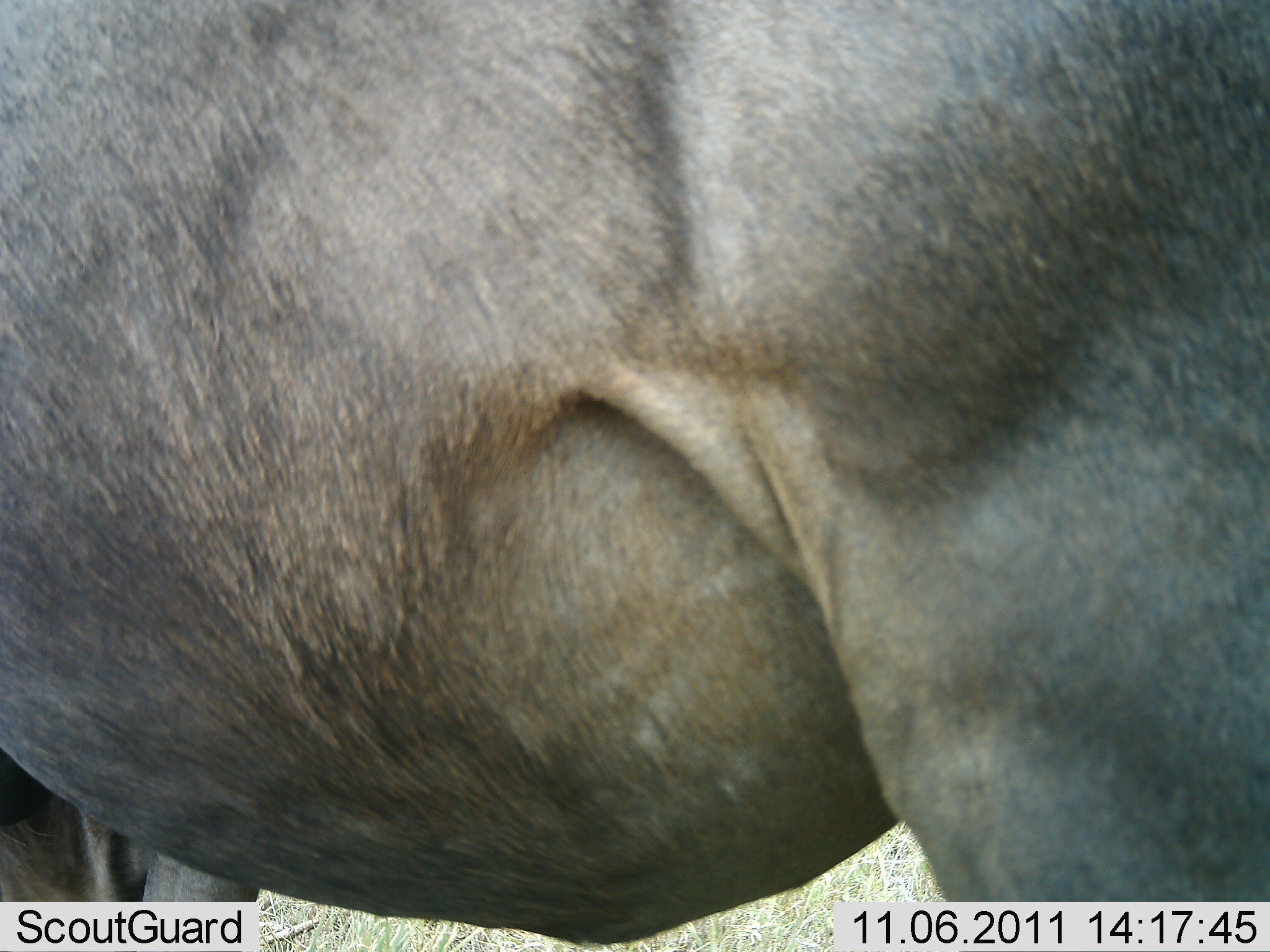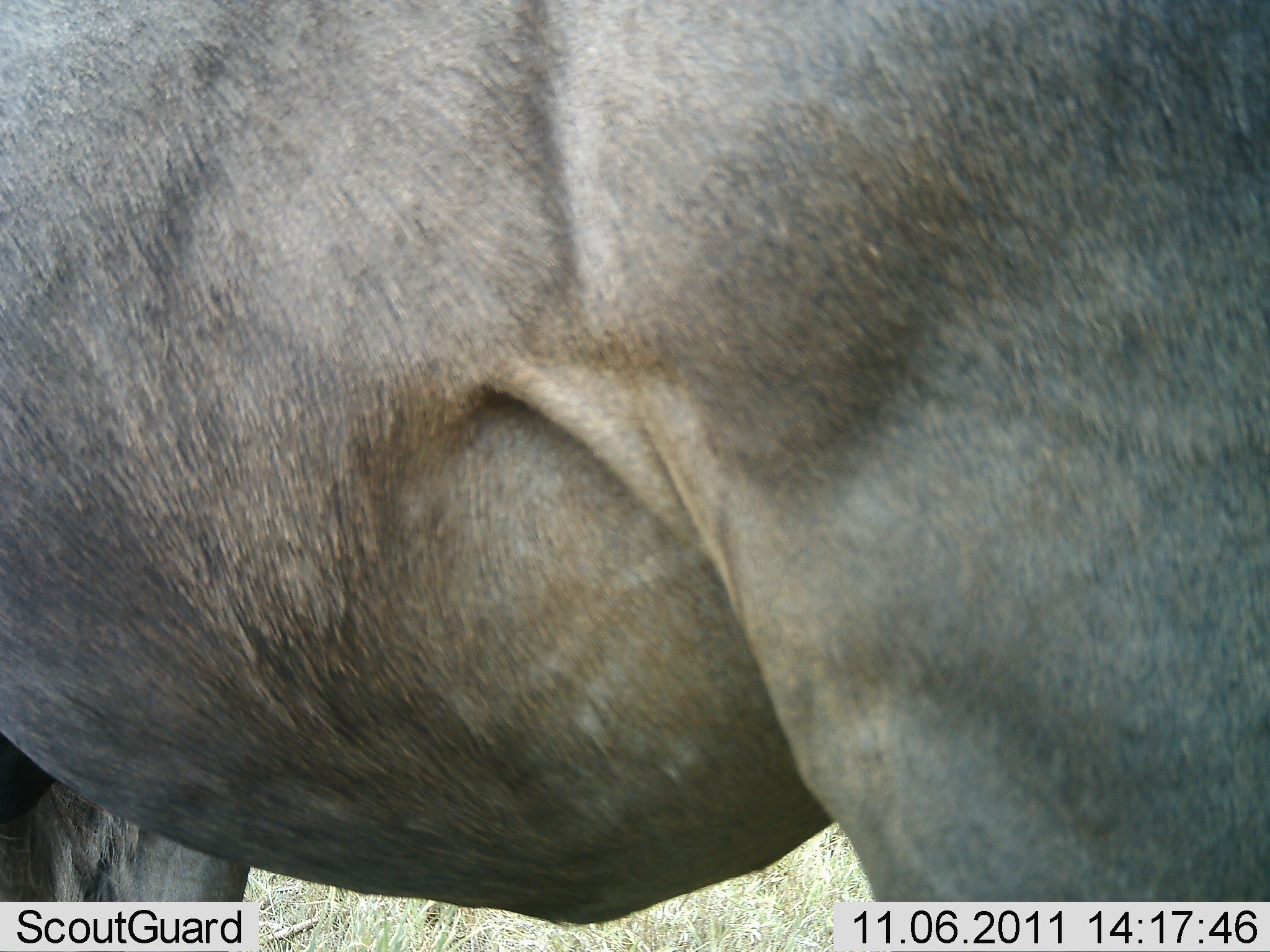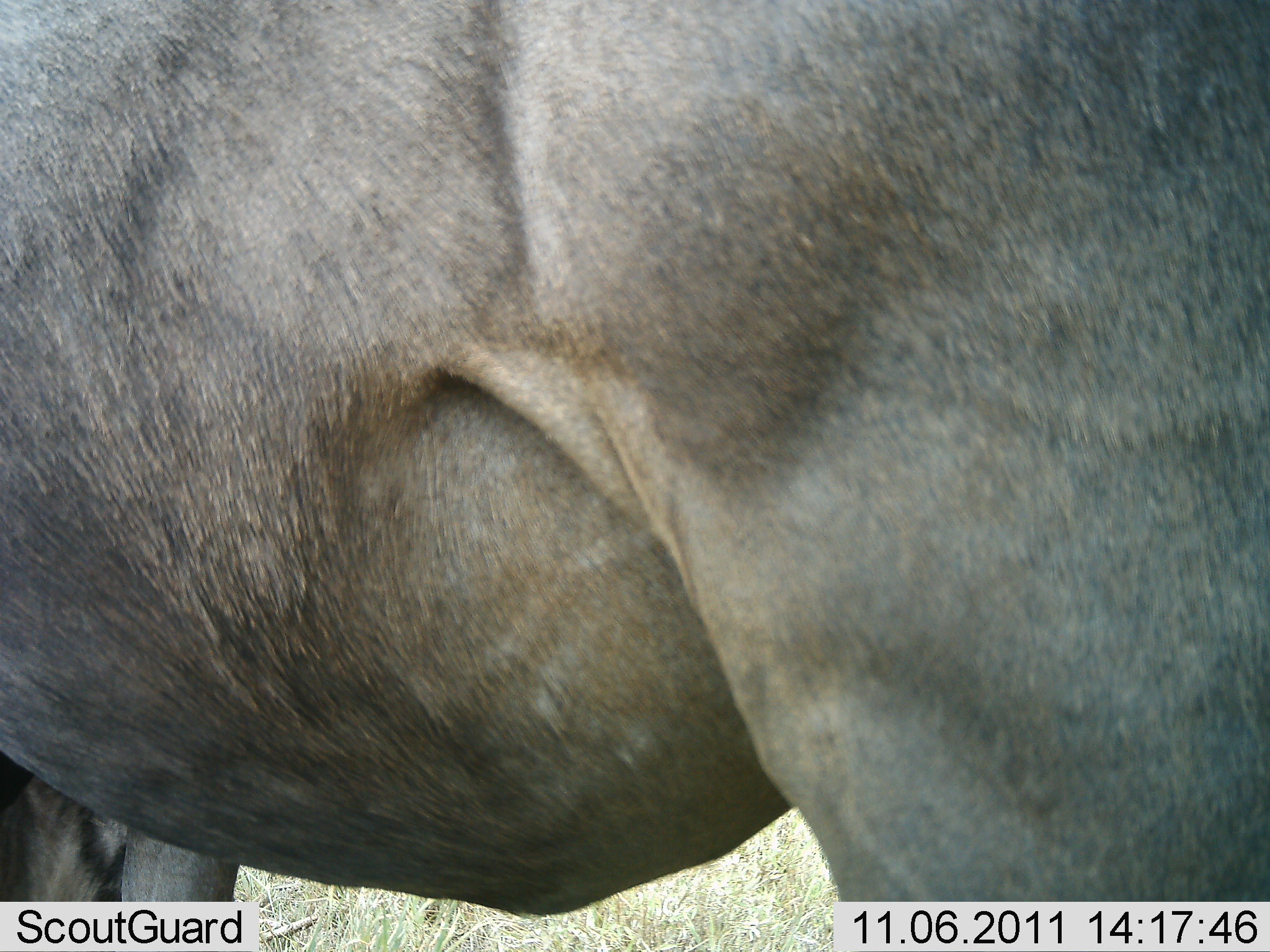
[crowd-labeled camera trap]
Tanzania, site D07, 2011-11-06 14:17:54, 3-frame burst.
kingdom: Animalia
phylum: Chordata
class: Mammalia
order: Artiodactyla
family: Bovidae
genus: Connochaetes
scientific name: Connochaetes taurinus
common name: blue wildebeest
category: wildebeest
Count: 1.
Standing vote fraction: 100%.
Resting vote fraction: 0%.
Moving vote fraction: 0%.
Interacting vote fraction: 0%.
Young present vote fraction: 0%.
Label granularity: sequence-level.